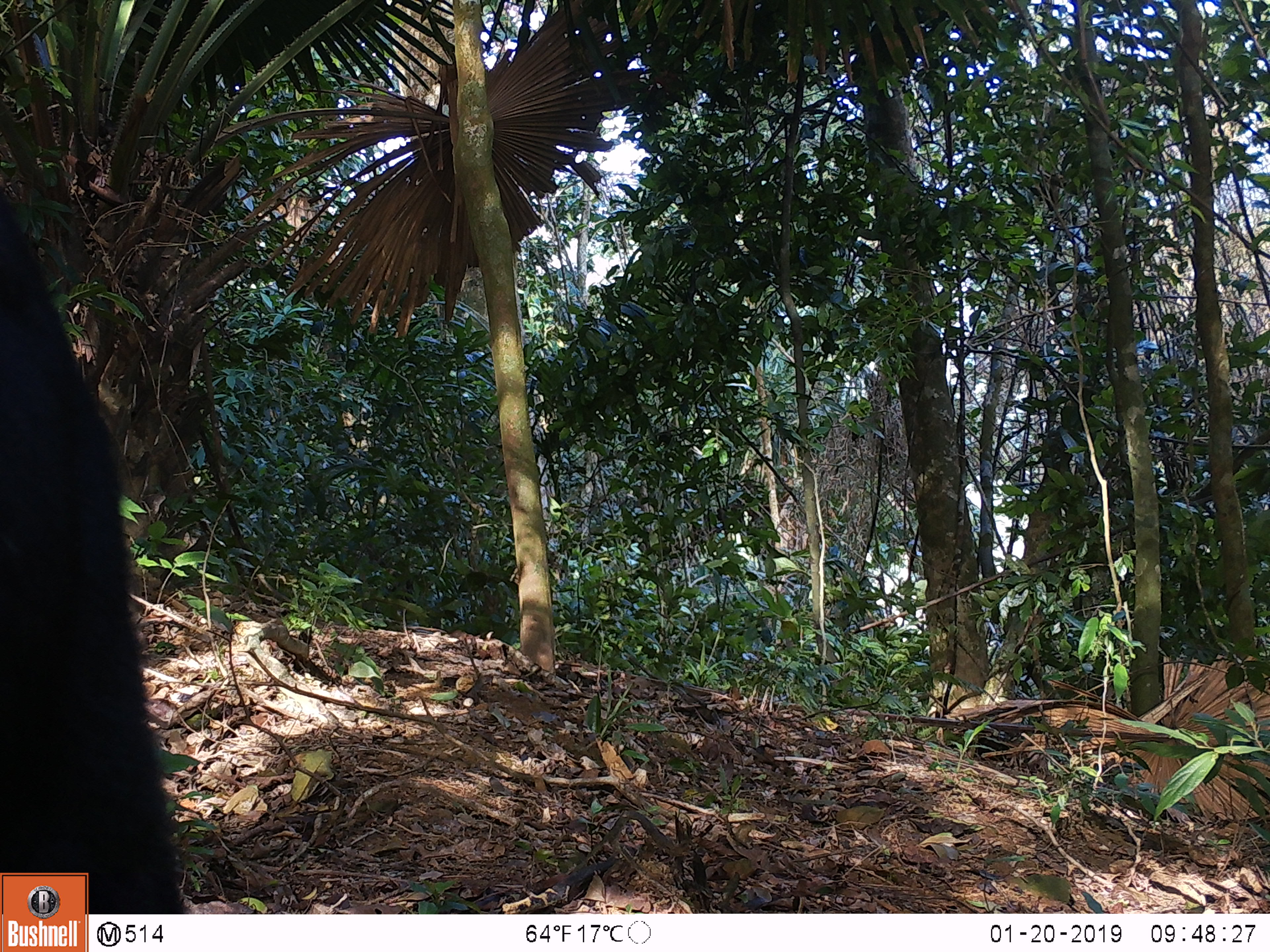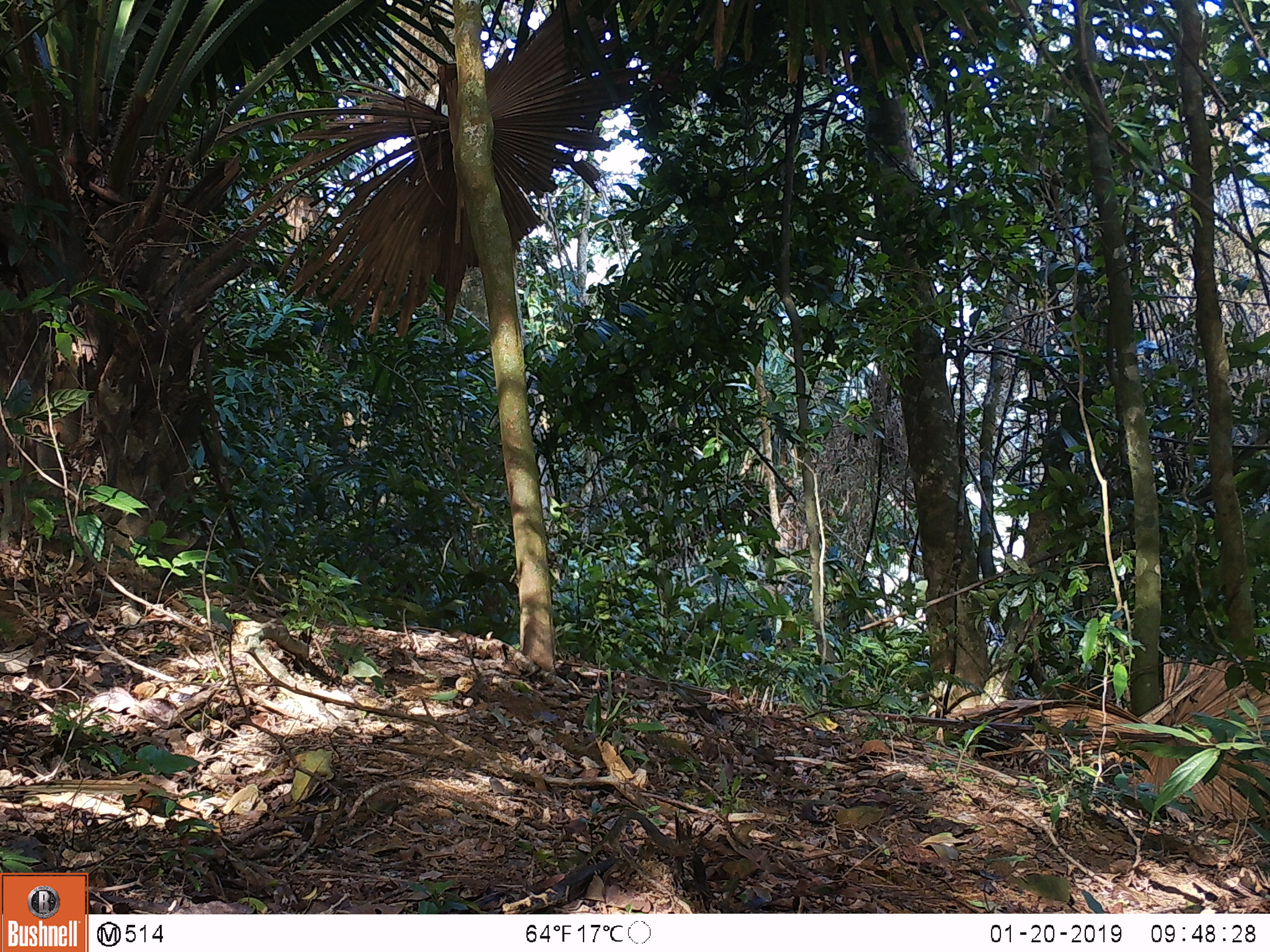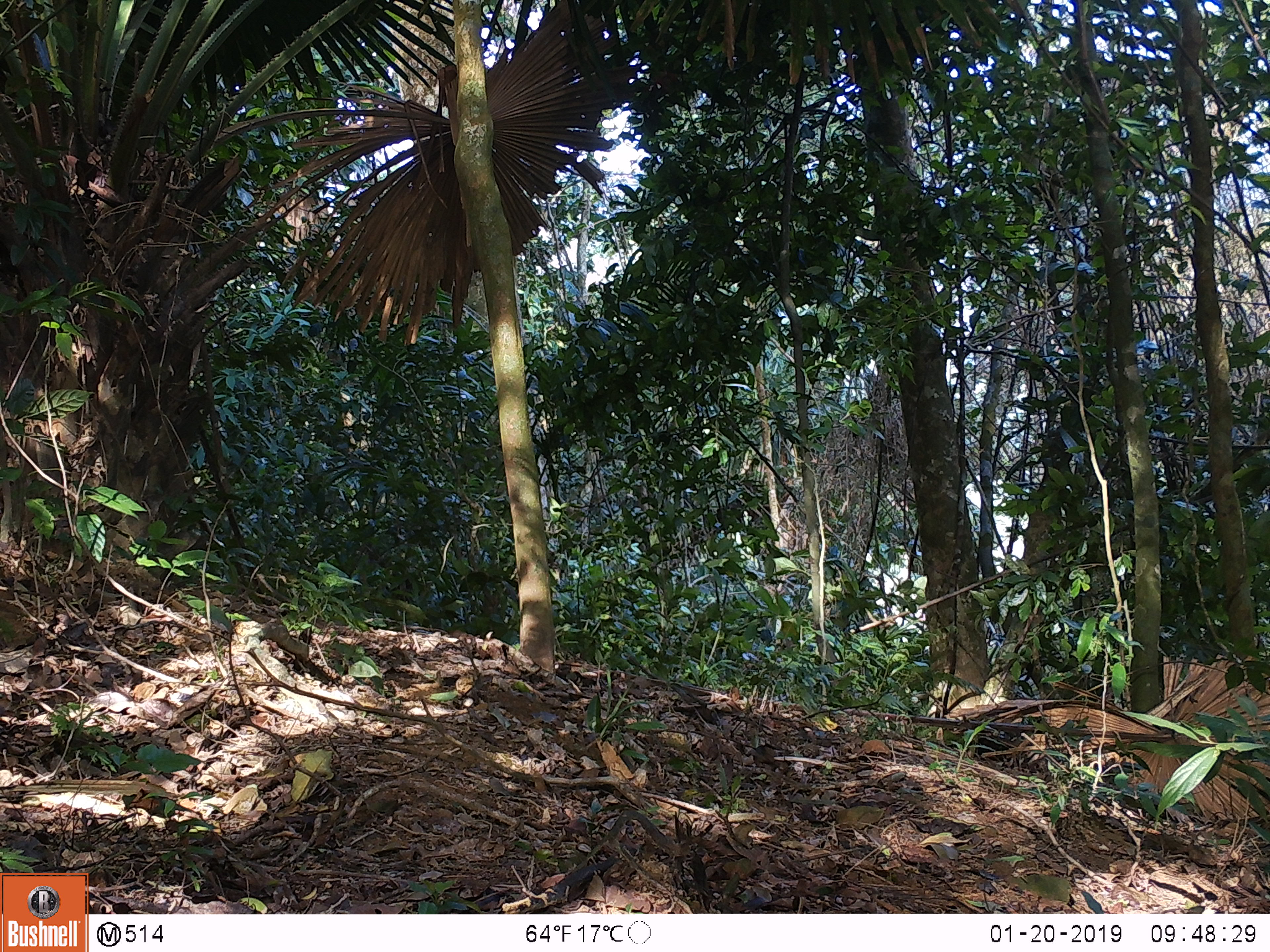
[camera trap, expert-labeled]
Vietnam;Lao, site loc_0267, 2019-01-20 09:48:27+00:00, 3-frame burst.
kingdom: Animalia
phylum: Chordata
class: Mammalia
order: Artiodactyla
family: Bovidae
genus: Capricornis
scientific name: Capricornis sumatraensis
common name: chinese serow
Chinese serow (Capricornis sumatraensis). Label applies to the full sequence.